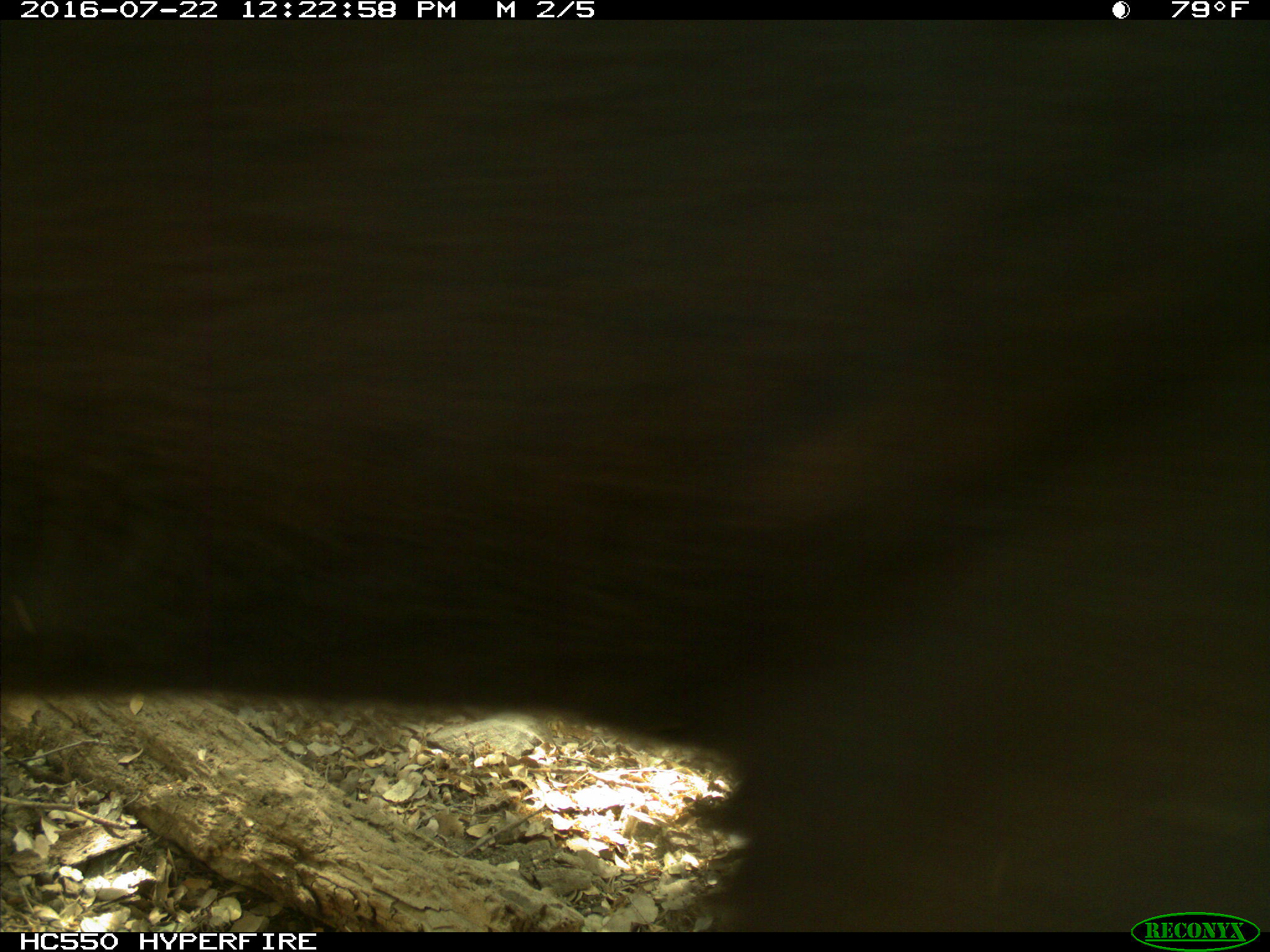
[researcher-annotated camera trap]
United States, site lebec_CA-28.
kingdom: Animalia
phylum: Chordata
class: Mammalia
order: Artiodactyla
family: Bovidae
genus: Bos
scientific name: Bos taurus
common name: domestic cow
Bos taurus (domestic cow).